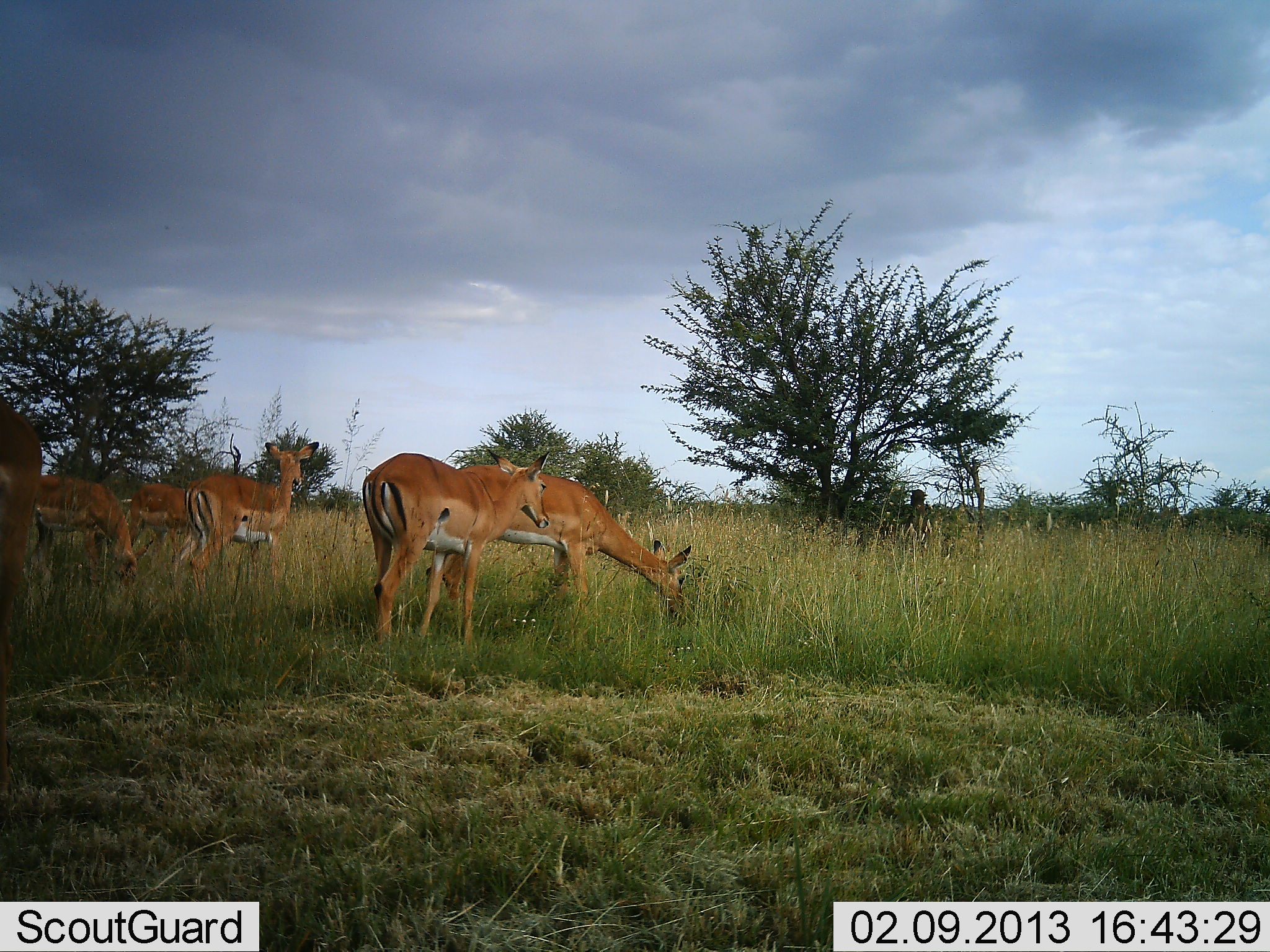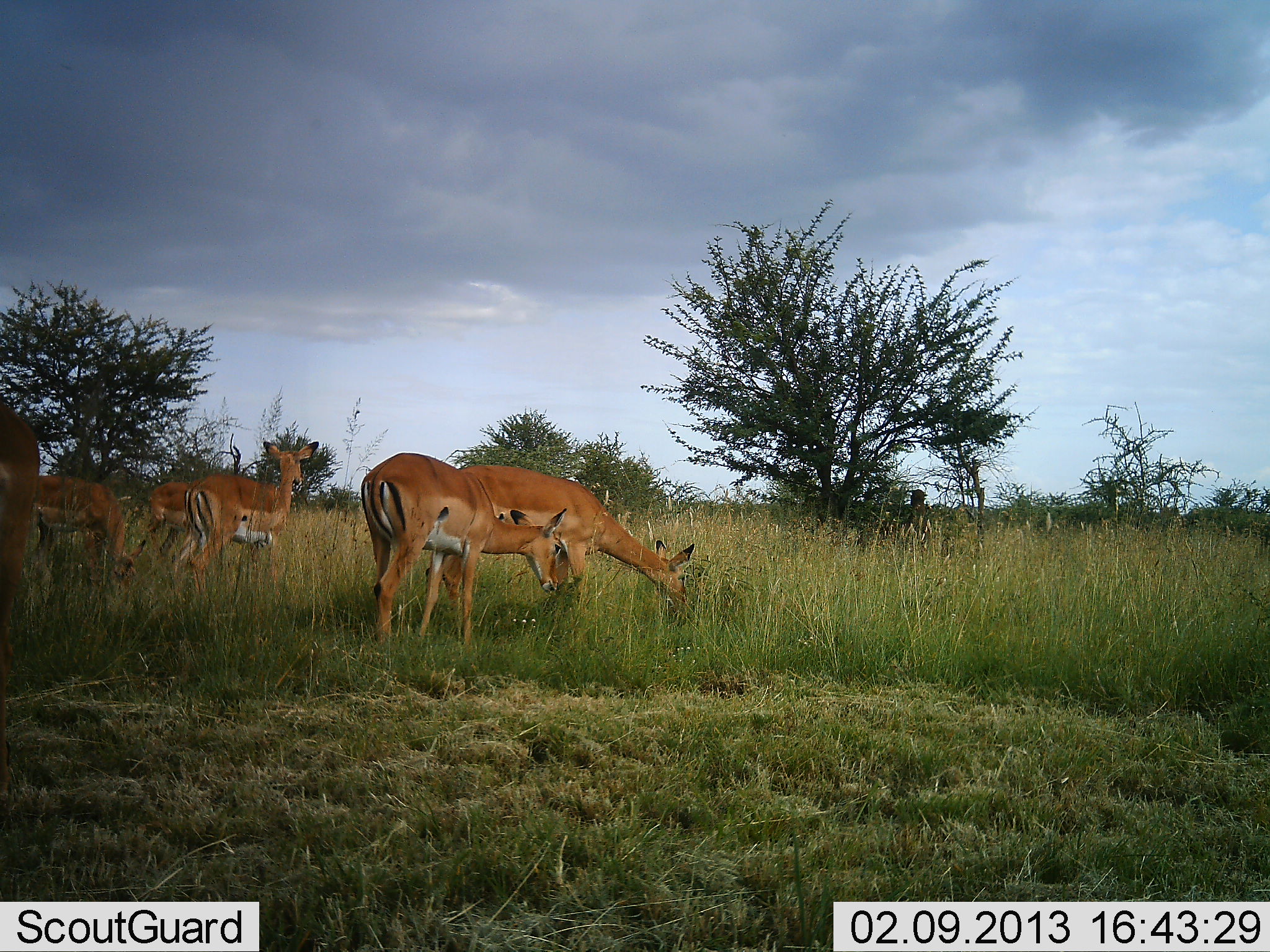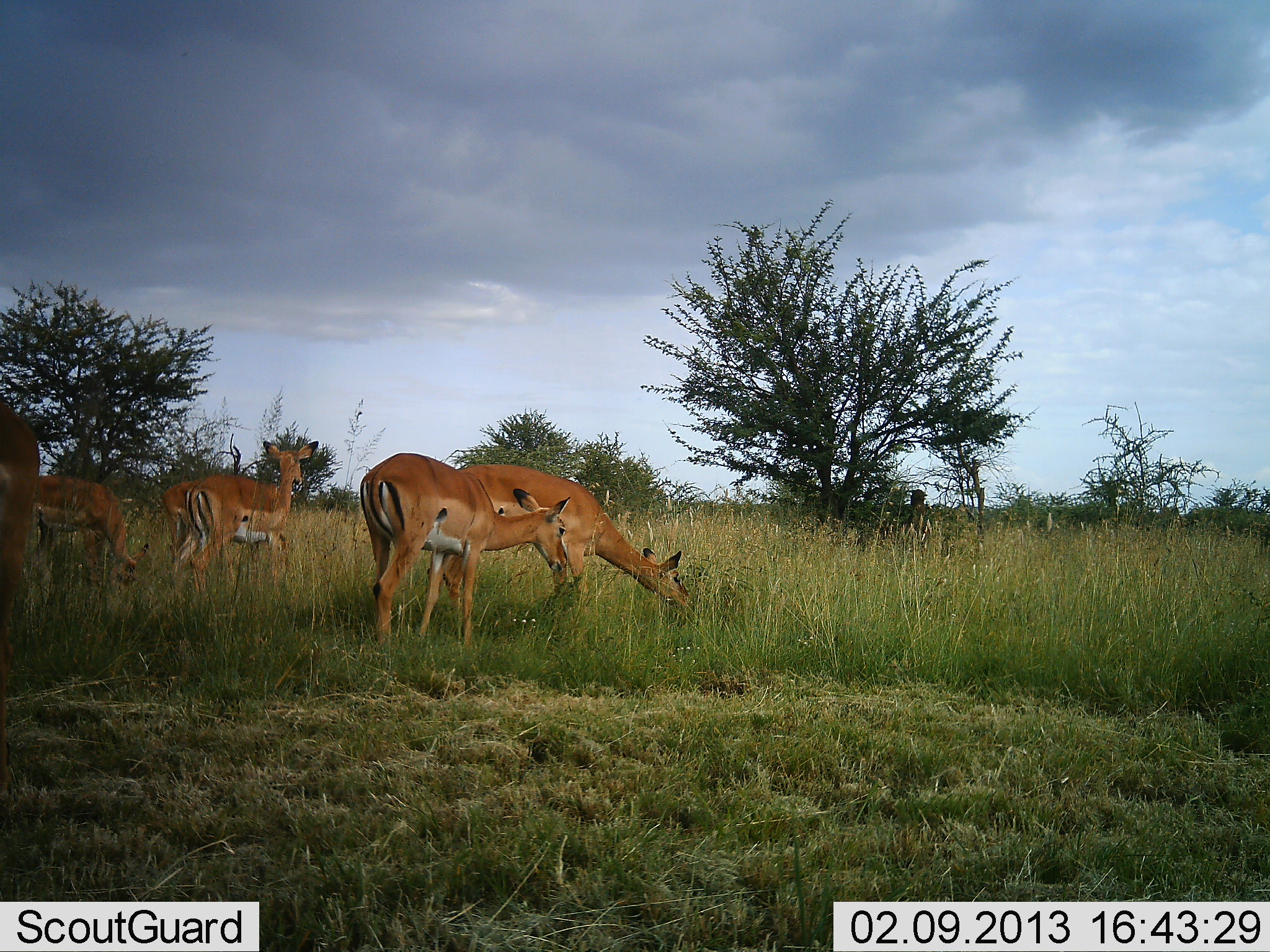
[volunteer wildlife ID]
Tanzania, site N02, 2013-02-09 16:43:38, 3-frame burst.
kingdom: Animalia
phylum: Chordata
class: Mammalia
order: Artiodactyla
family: Bovidae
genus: Aepyceros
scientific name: Aepyceros melampus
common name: impala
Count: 6.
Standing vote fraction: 42%.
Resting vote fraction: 0%.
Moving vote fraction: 33%.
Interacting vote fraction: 0%.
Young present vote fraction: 0%.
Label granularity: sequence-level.